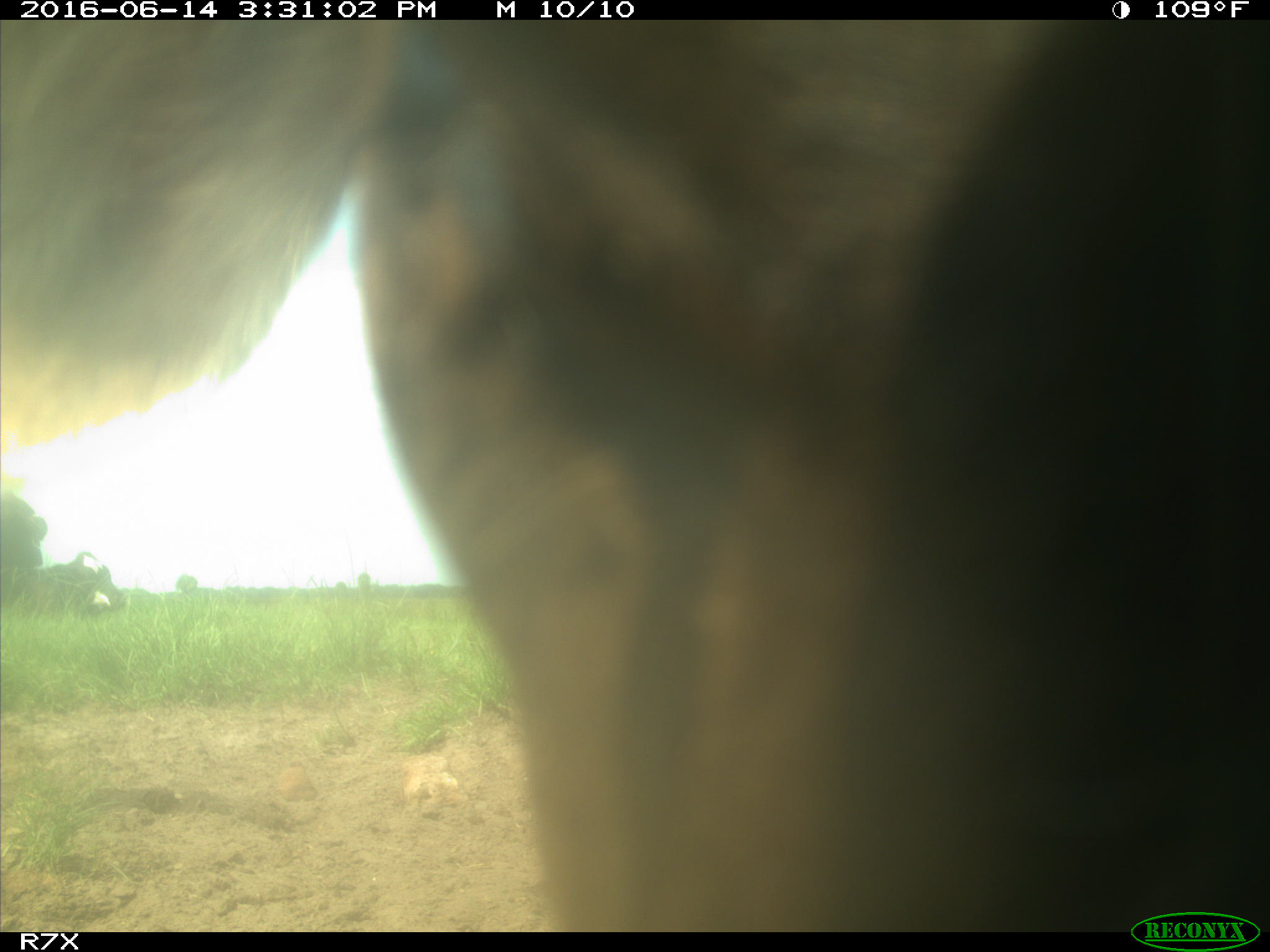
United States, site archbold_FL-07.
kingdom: Animalia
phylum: Chordata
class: Mammalia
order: Artiodactyla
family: Bovidae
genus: Bos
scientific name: Bos taurus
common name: domestic cow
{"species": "Bos taurus (domestic cow)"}